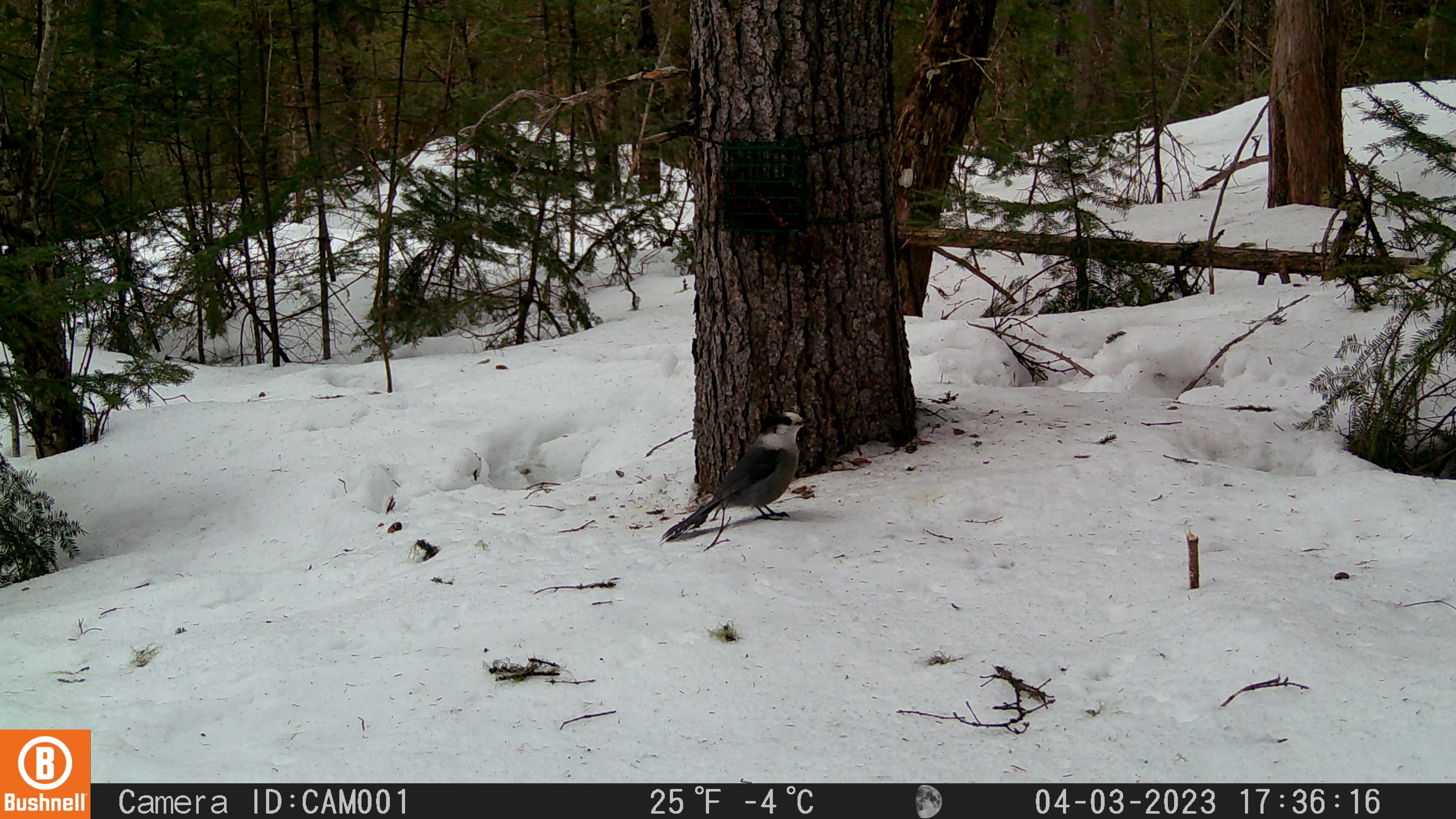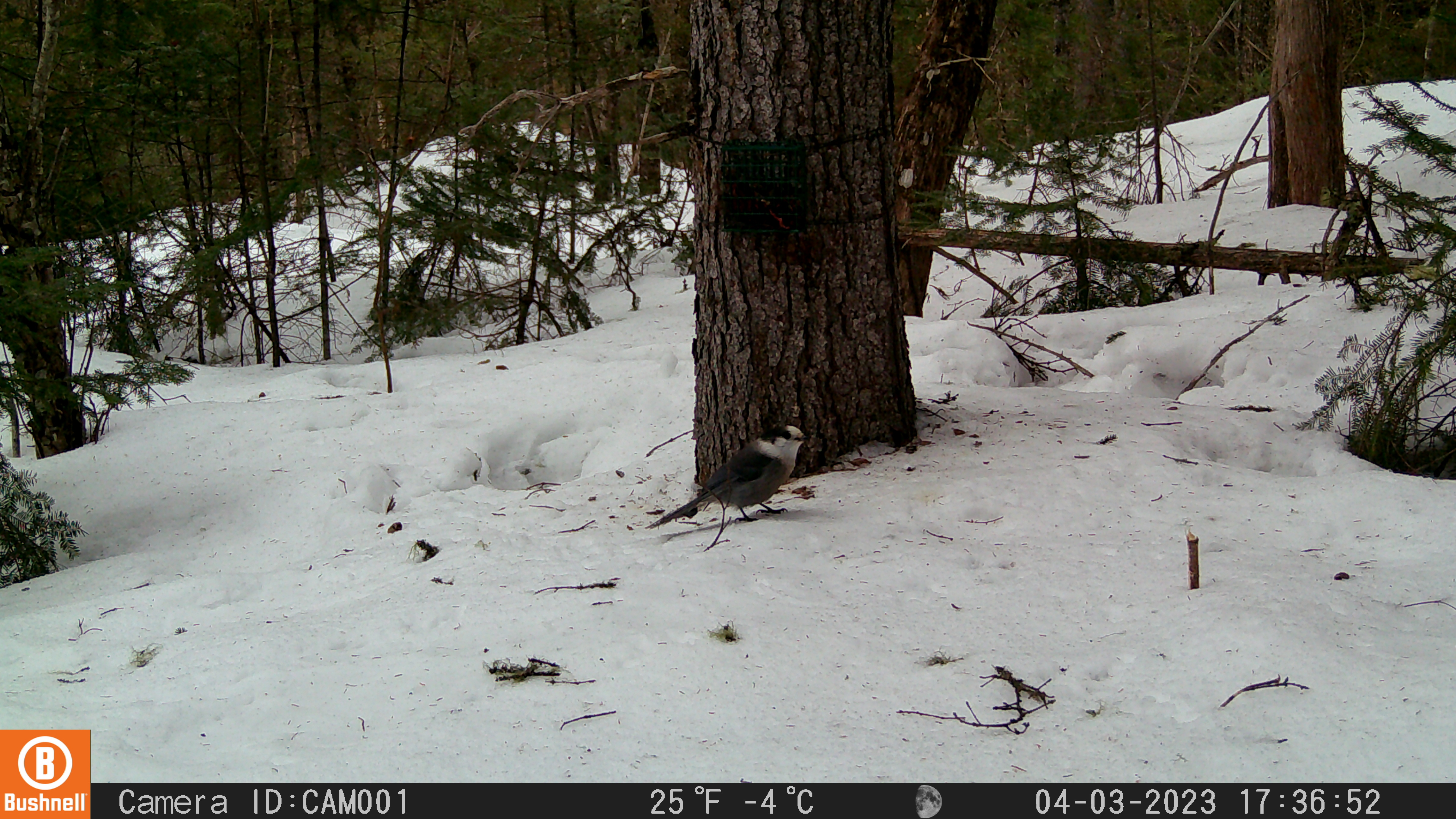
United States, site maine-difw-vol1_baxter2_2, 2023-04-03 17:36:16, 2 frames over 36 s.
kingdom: Animalia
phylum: Chordata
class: Aves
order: Passeriformes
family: Corvidae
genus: Perisoreus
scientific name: Perisoreus canadensis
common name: canada jay